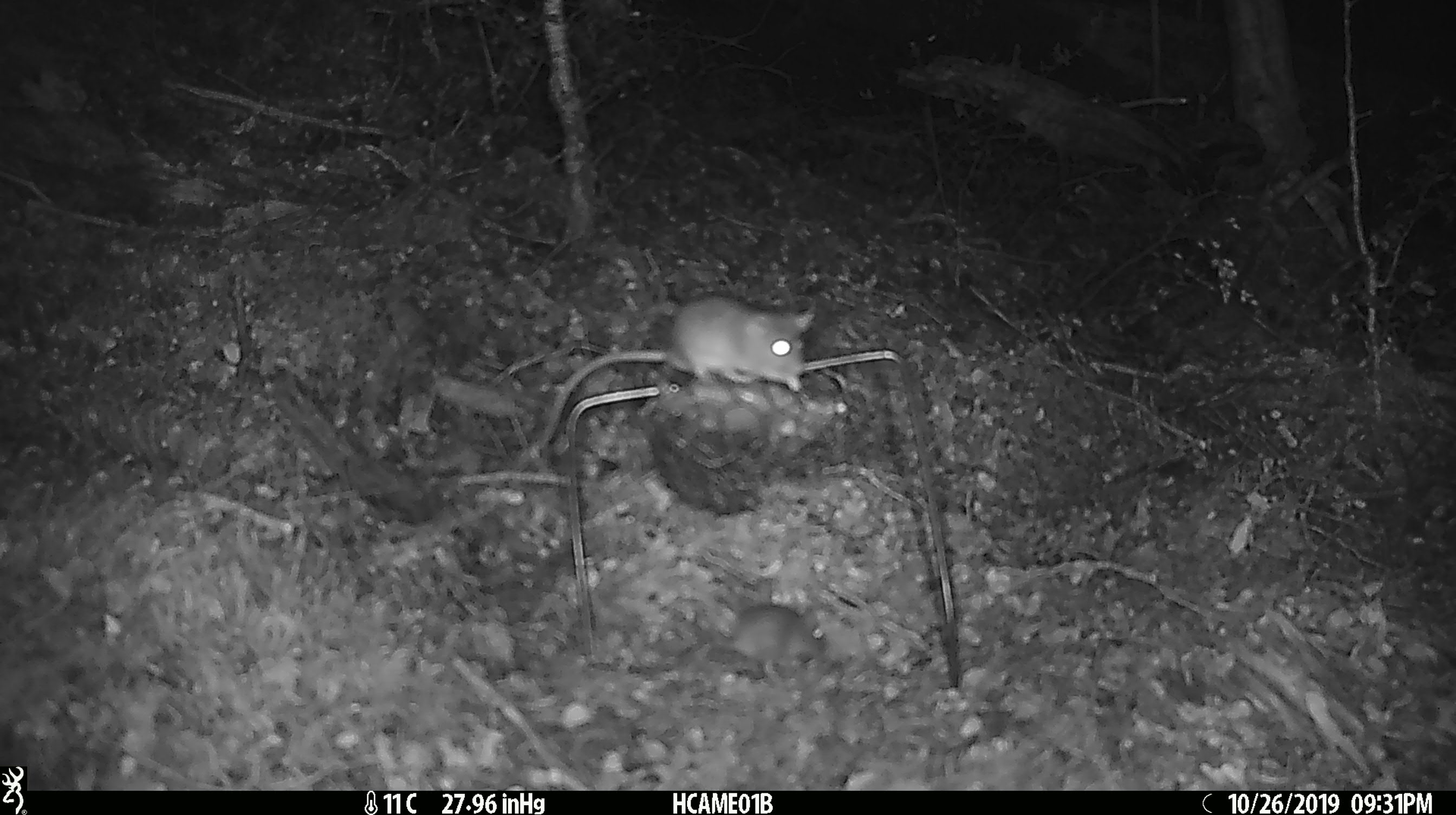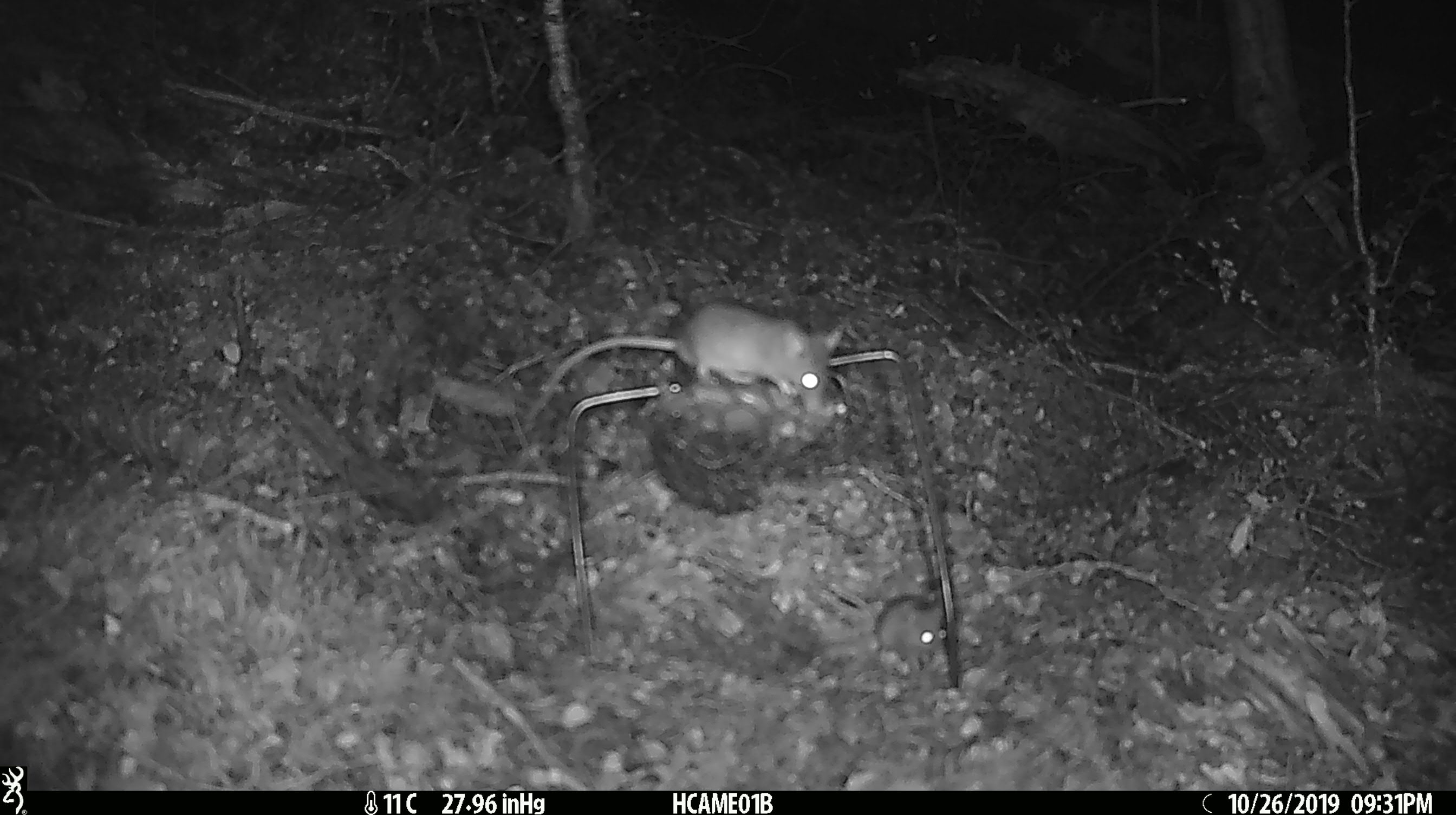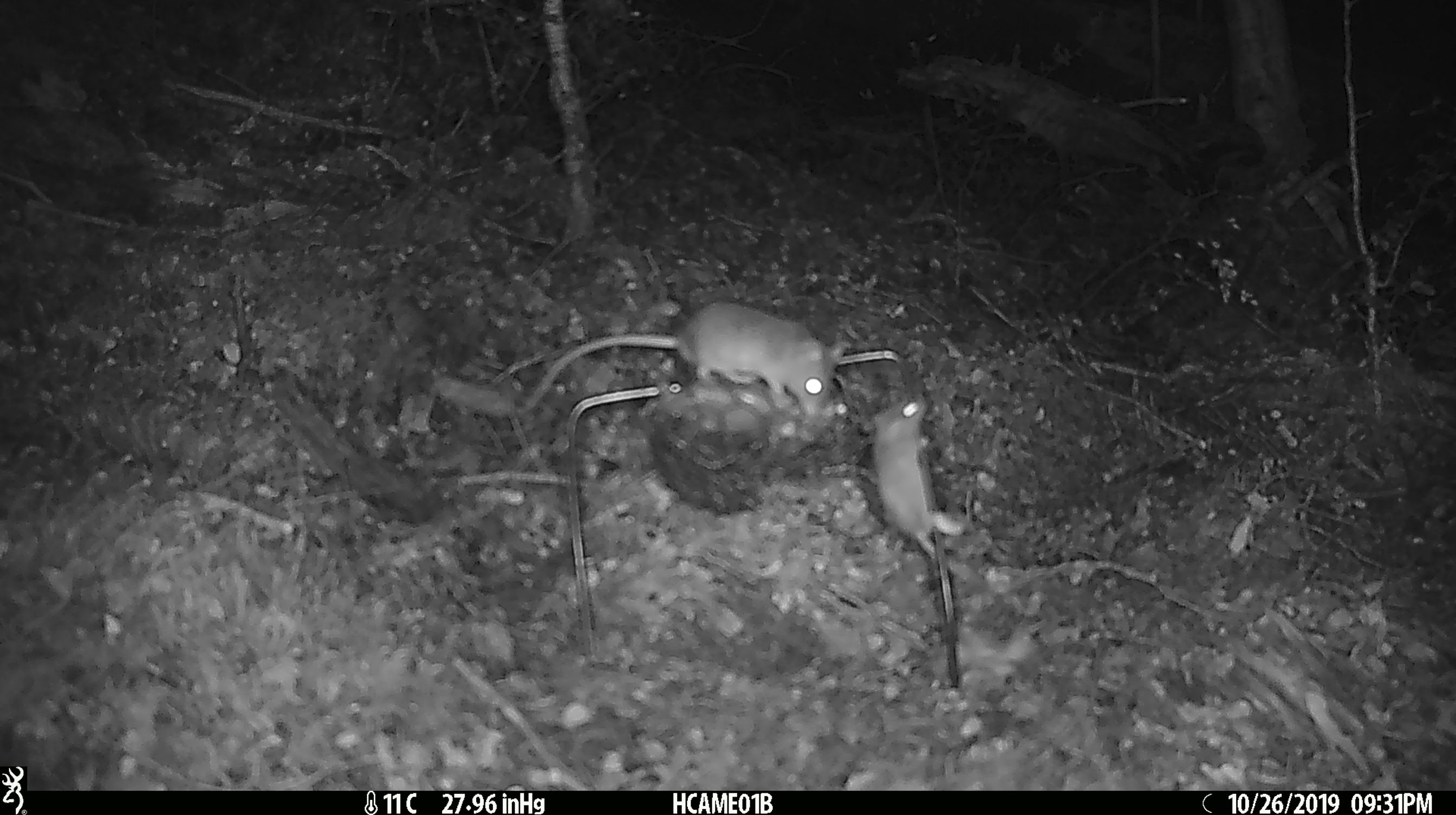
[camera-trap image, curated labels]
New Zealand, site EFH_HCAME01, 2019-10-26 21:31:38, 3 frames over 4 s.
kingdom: Animalia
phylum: Chordata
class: Mammalia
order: Rodentia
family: Muridae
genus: Mus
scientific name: Mus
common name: mouse